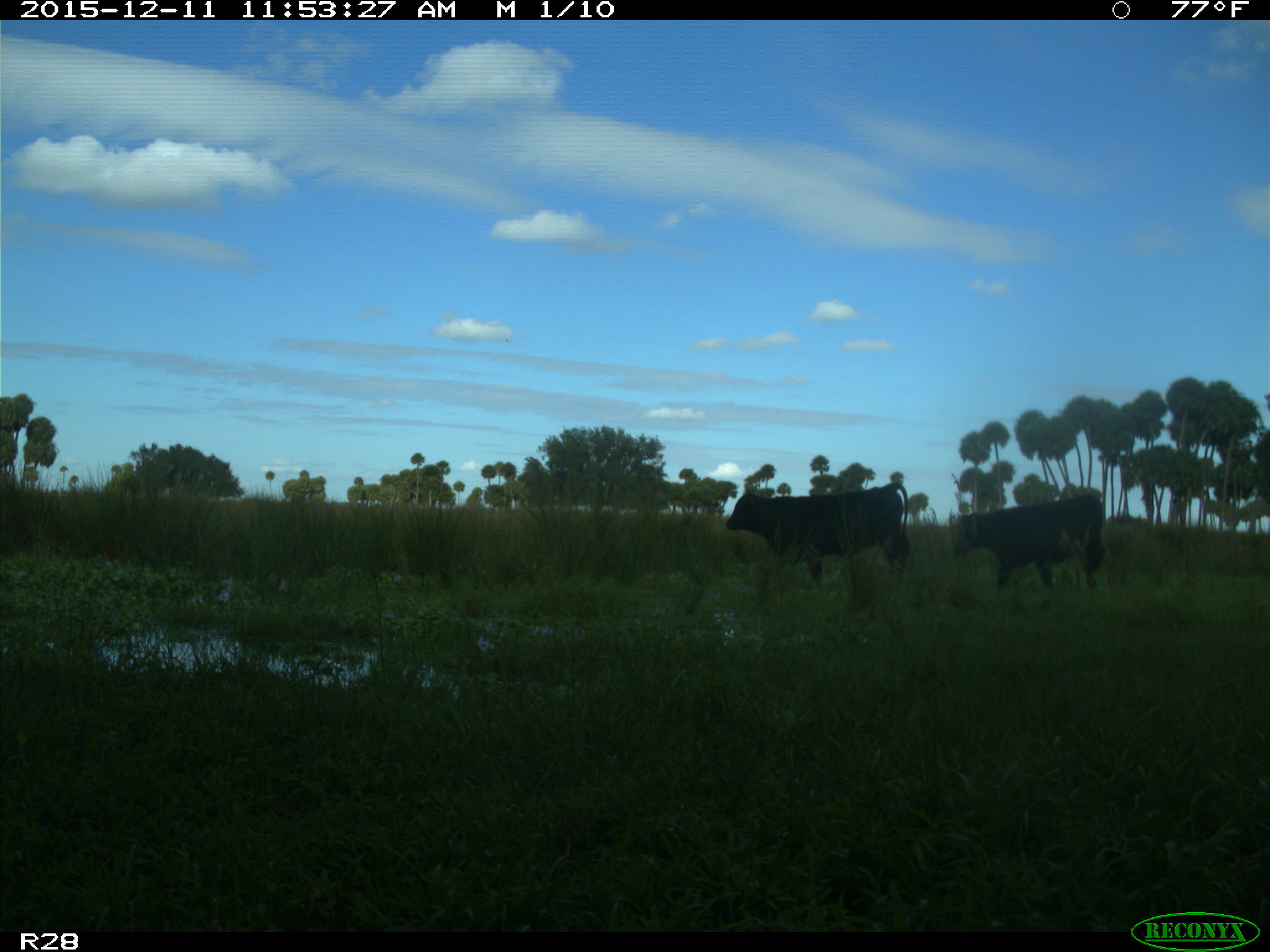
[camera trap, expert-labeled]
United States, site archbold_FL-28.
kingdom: Animalia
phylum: Chordata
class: Mammalia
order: Artiodactyla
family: Bovidae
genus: Bos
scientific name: Bos taurus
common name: domestic cow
Bos taurus (domestic cow).